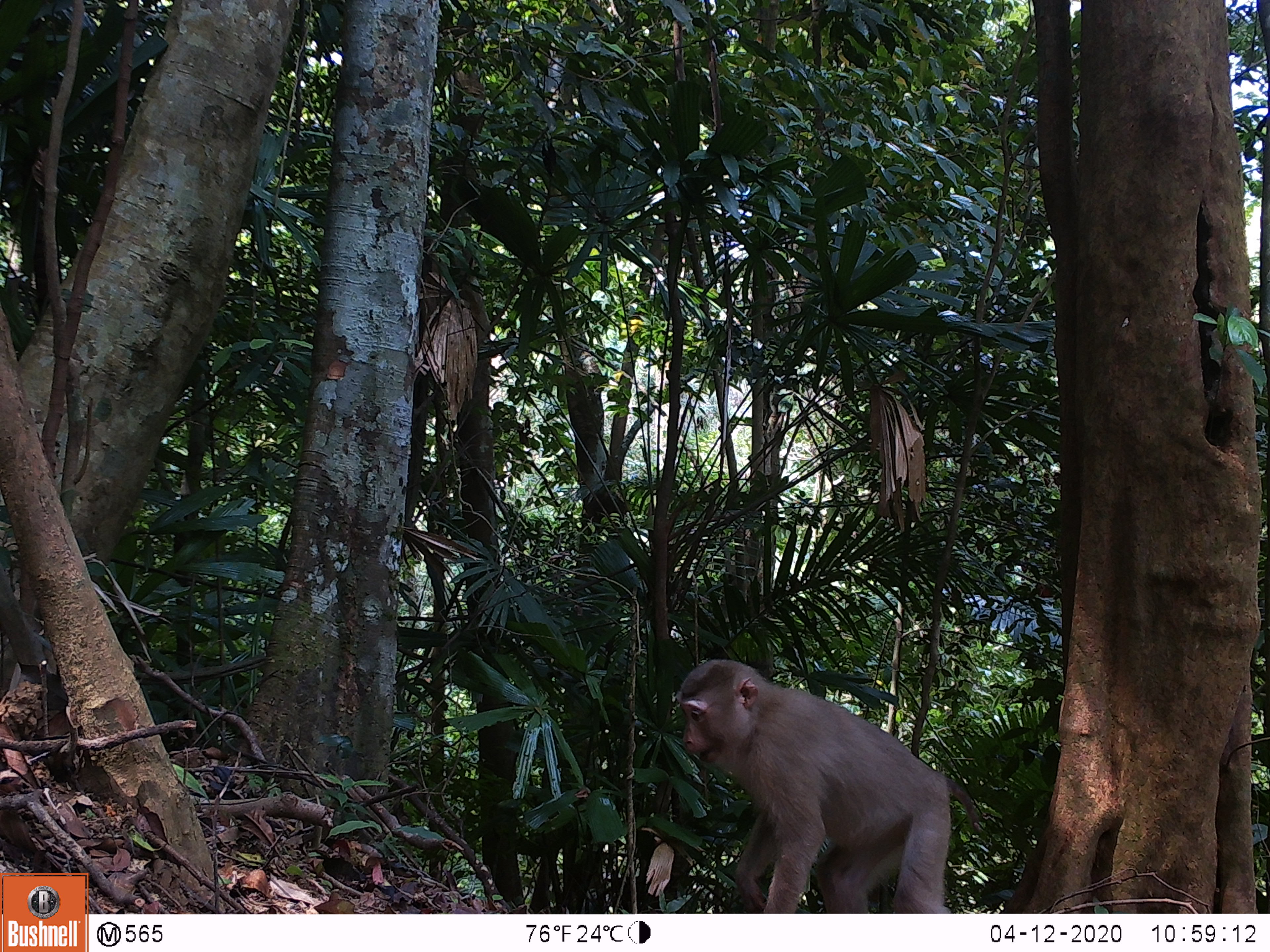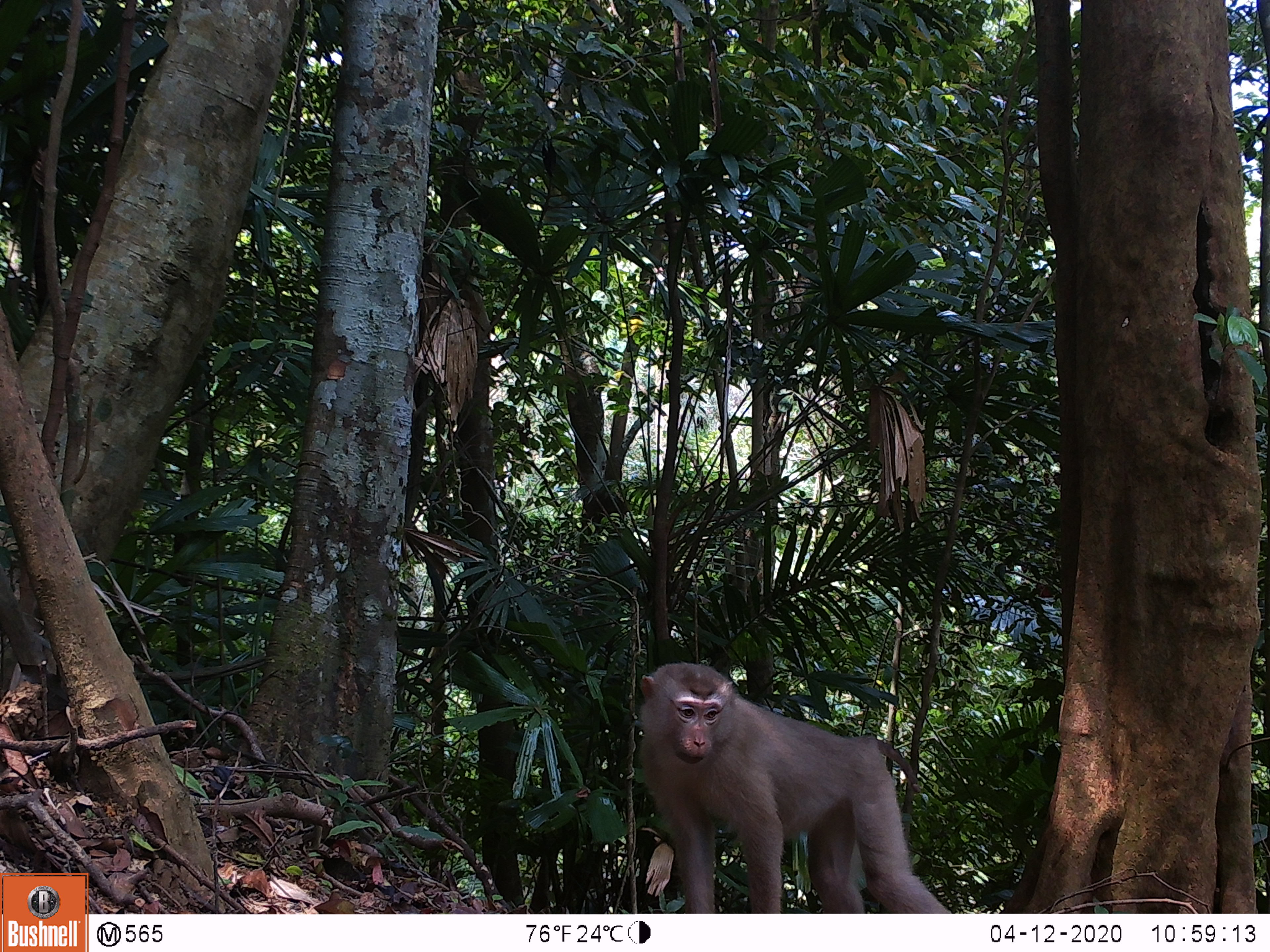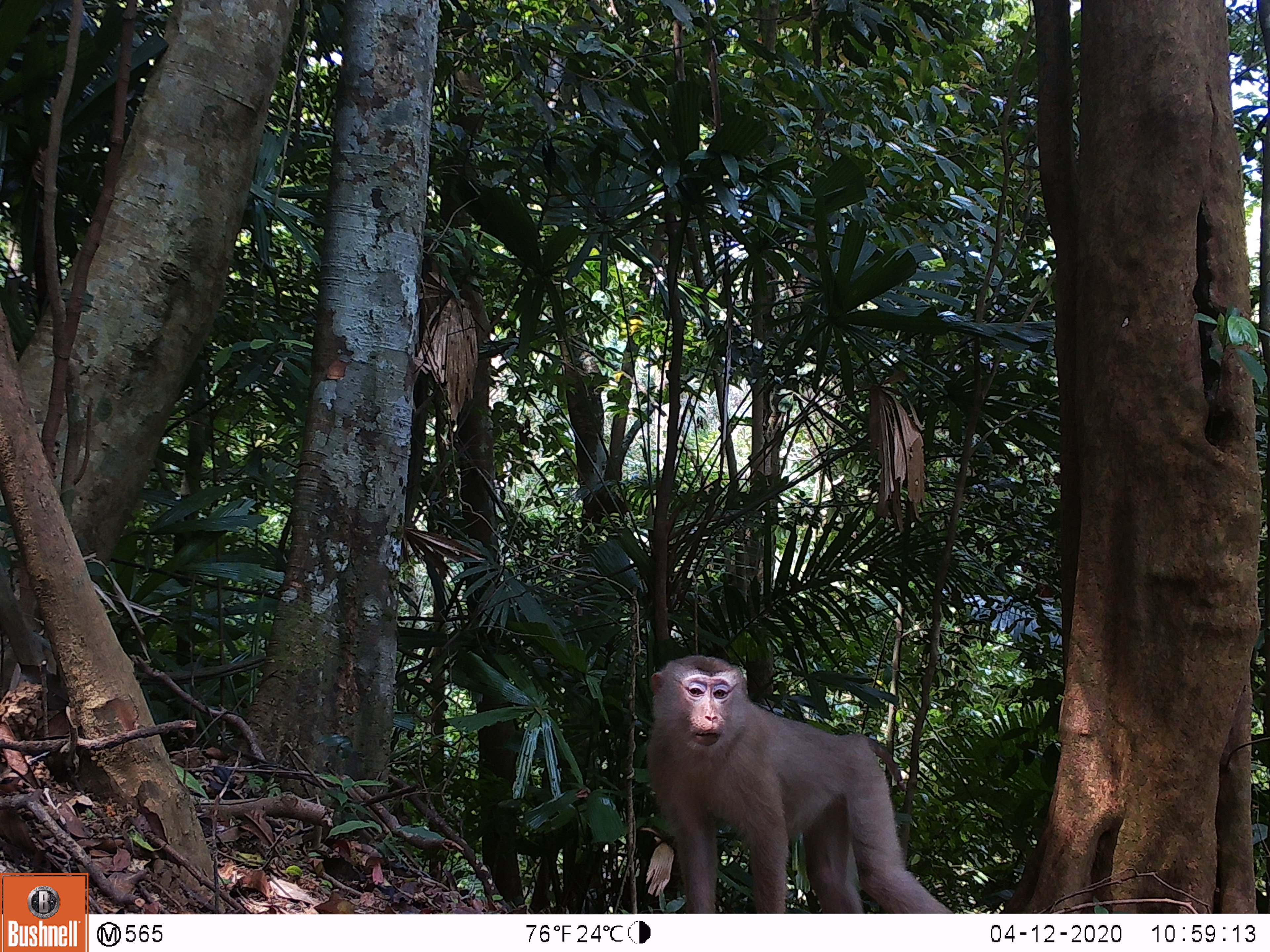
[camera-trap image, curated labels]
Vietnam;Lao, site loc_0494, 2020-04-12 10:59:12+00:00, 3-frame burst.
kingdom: Animalia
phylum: Chordata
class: Mammalia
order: Primates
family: Cercopithecidae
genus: Macaca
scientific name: Macaca nemestrina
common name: pig-tailed macaque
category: pig tailed macaque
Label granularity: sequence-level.